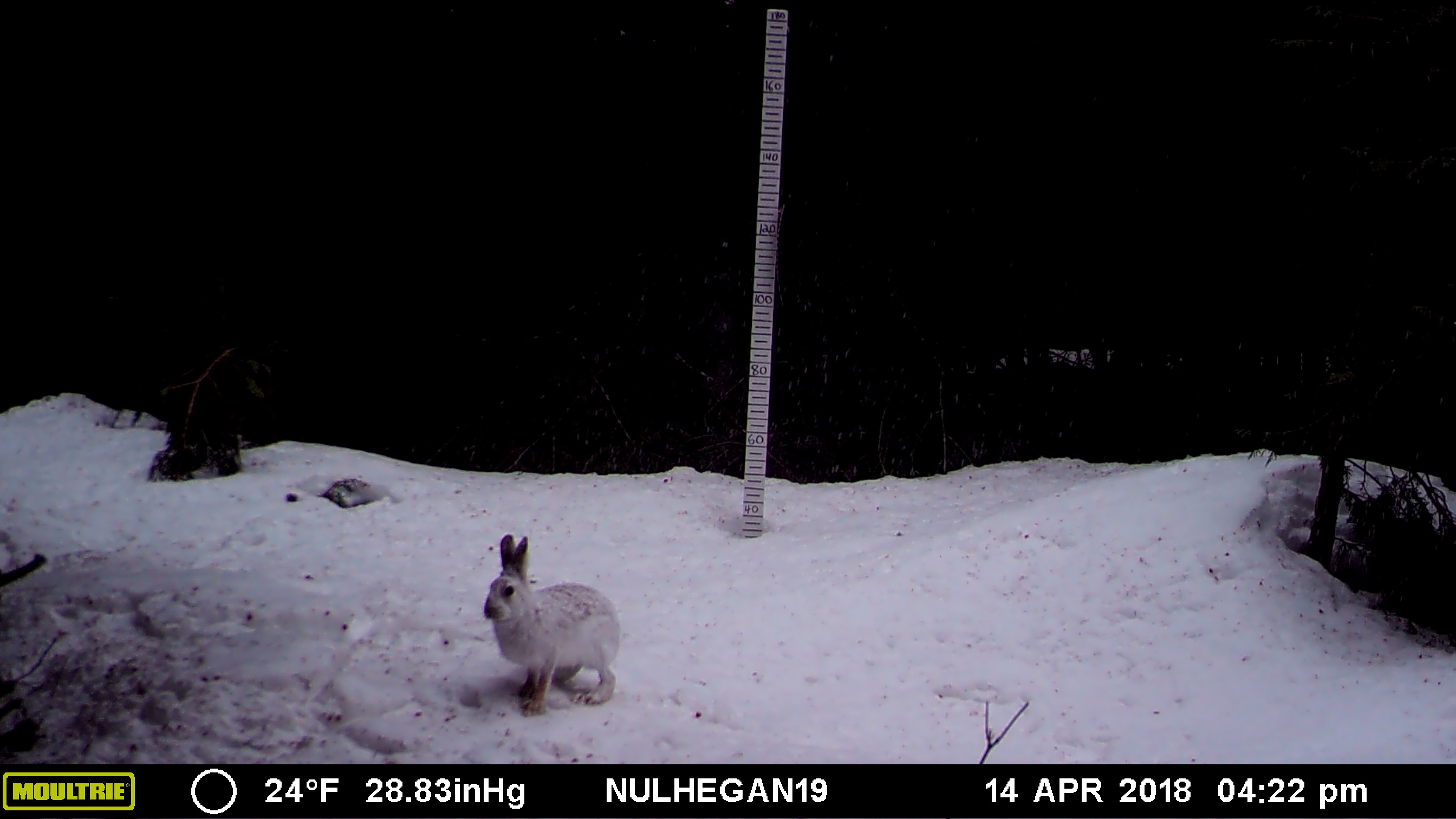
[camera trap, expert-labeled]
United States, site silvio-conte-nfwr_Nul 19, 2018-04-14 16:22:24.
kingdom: Animalia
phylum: Chordata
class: Mammalia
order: Lagomorpha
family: Leporidae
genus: Lepus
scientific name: Lepus americanus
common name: snowshoe hare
Snowshoe hare (Lepus americanus).